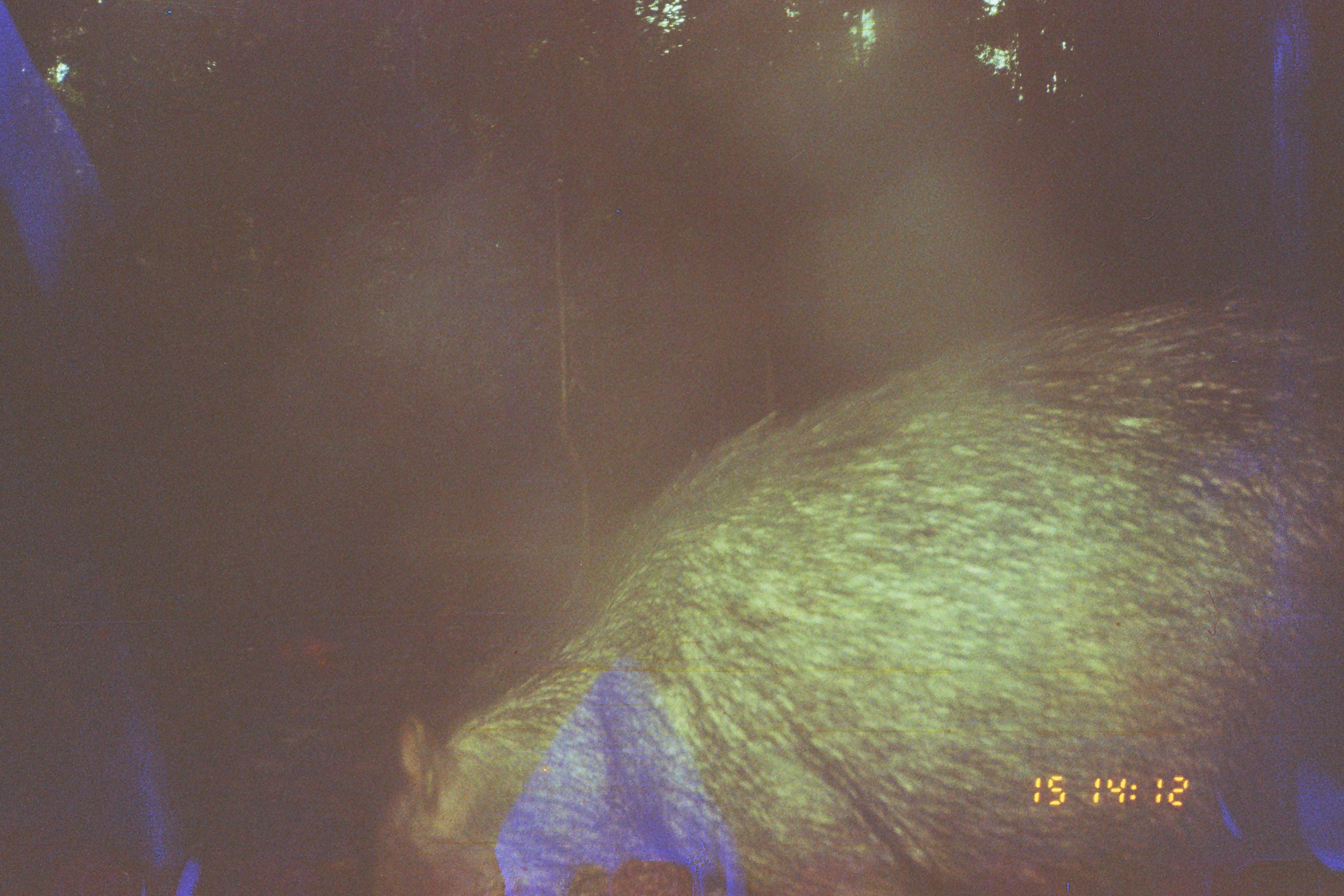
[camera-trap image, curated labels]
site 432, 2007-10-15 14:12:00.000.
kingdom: Animalia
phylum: Chordata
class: Mammalia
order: Artiodactyla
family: Tayassuidae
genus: Tayassu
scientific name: Tayassu pecari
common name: white-lipped peccary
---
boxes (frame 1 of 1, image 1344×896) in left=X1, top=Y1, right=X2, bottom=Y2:
tayassu pecari: left=370, top=286, right=1343, bottom=895